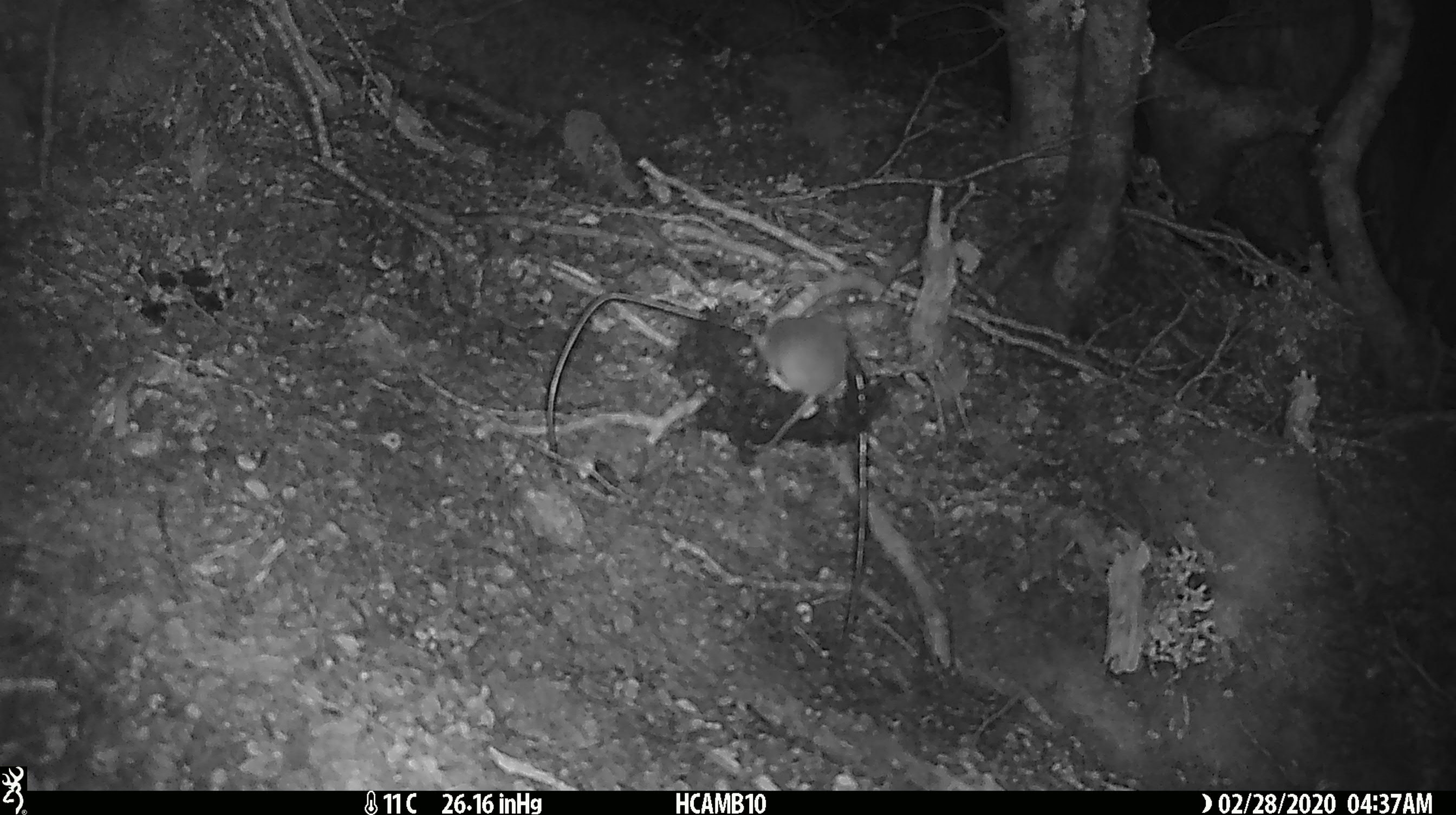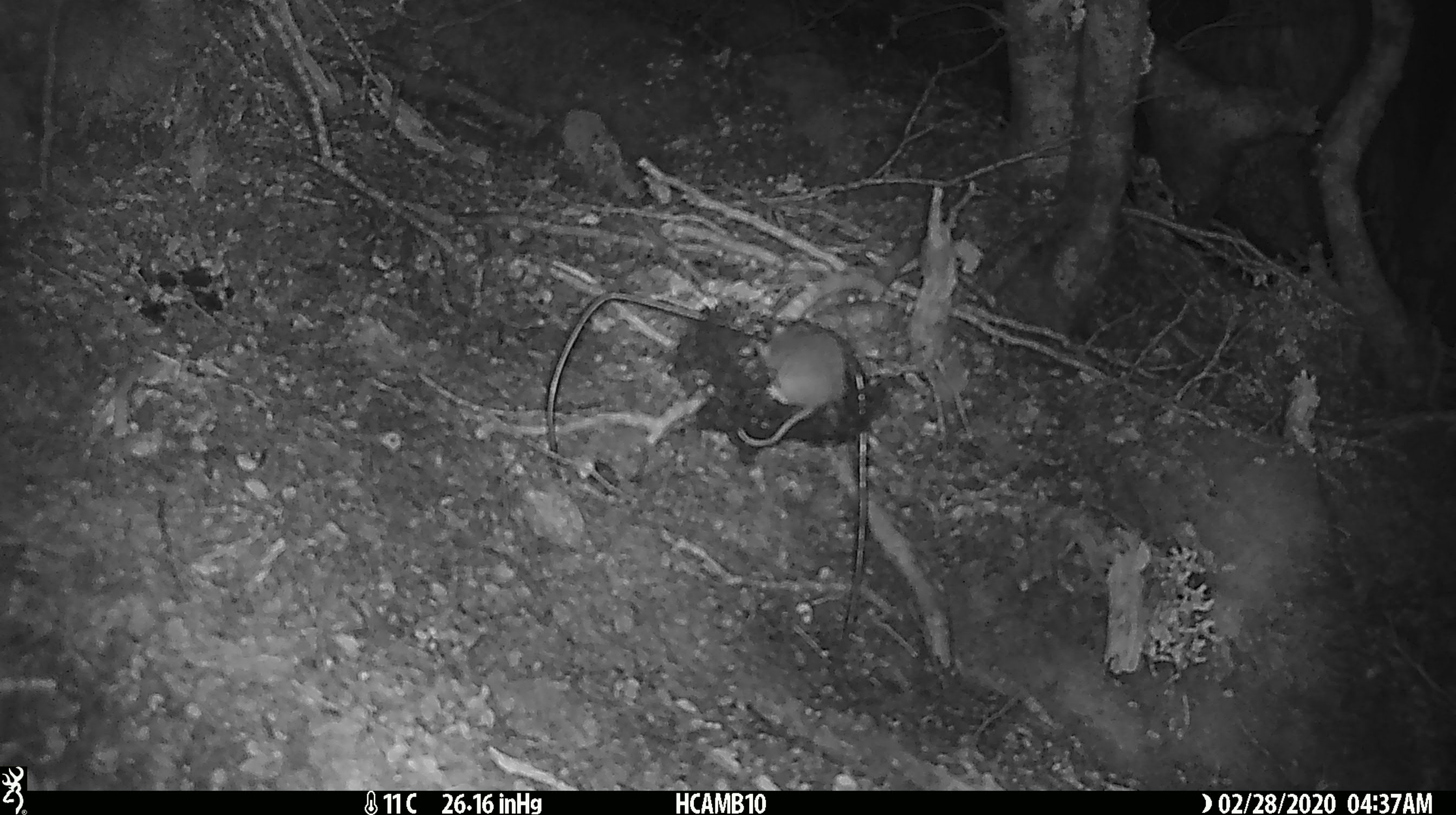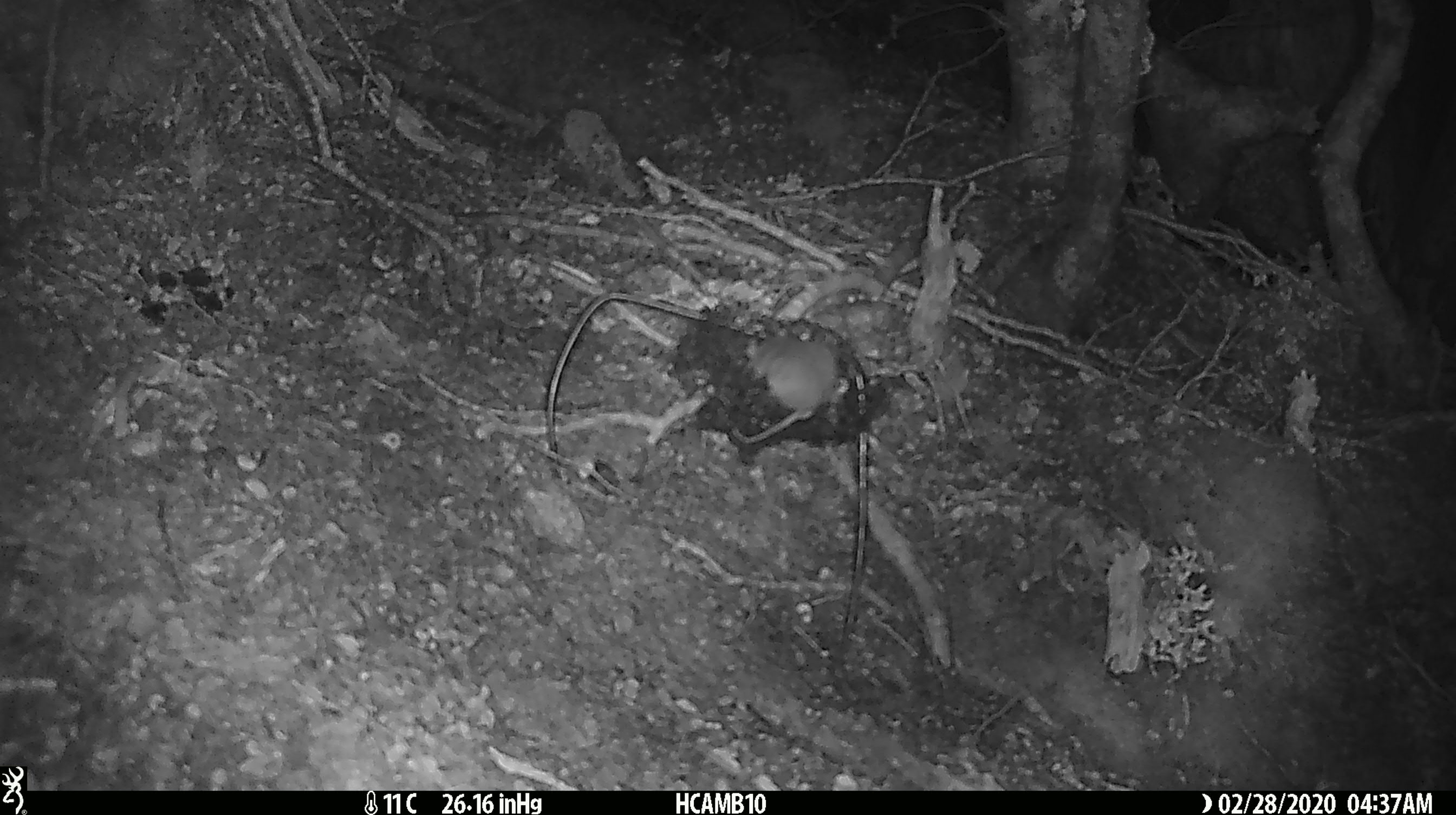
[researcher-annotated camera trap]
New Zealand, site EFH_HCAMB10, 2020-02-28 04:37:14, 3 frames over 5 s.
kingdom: Animalia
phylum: Chordata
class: Mammalia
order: Rodentia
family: Muridae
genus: Mus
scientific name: Mus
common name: mouse